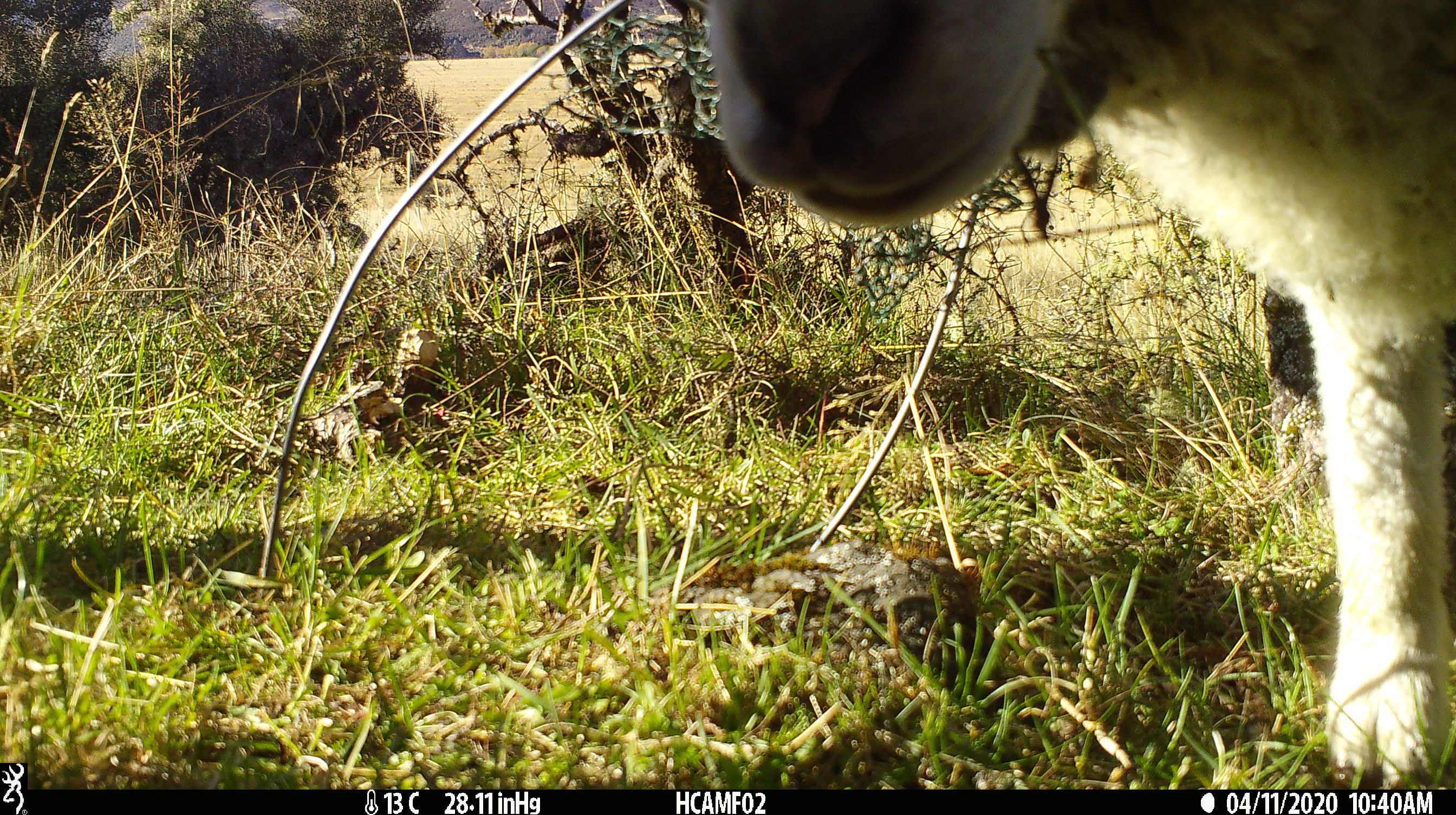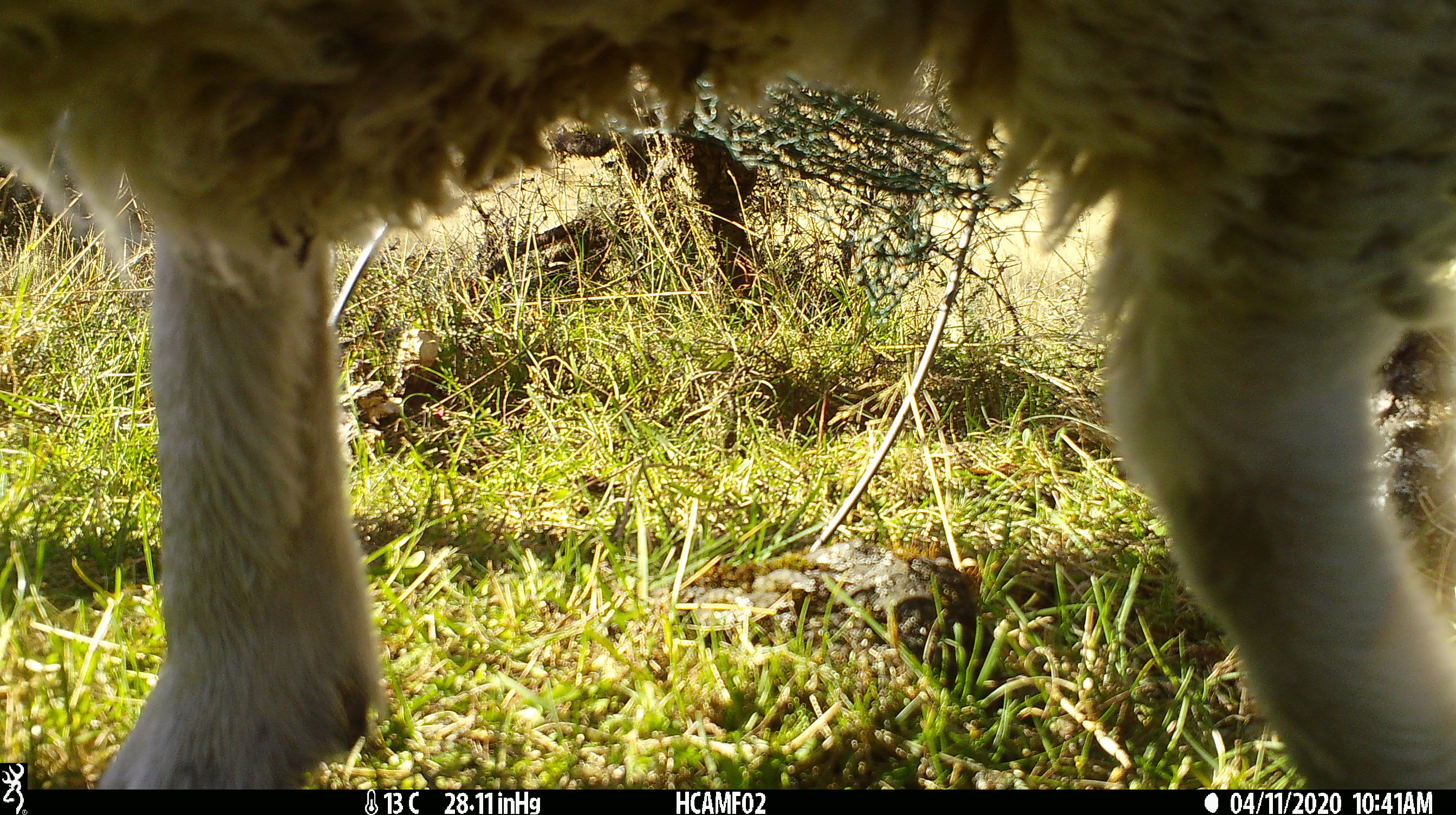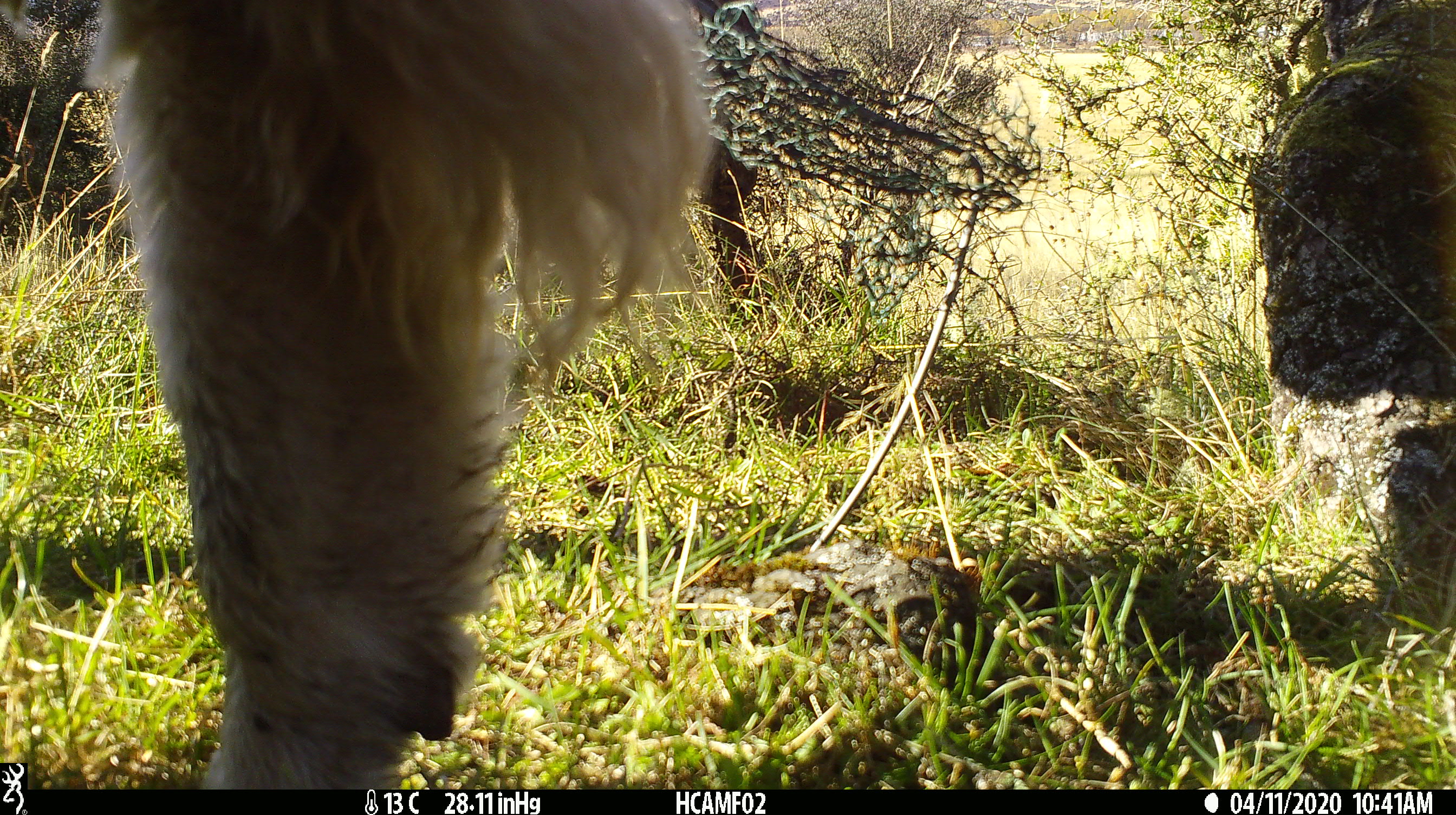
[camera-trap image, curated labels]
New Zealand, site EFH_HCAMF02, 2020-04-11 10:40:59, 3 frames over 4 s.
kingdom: Animalia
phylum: Chordata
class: Mammalia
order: Artiodactyla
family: Bovidae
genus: Ovis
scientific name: Ovis aries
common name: domestic sheep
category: sheep